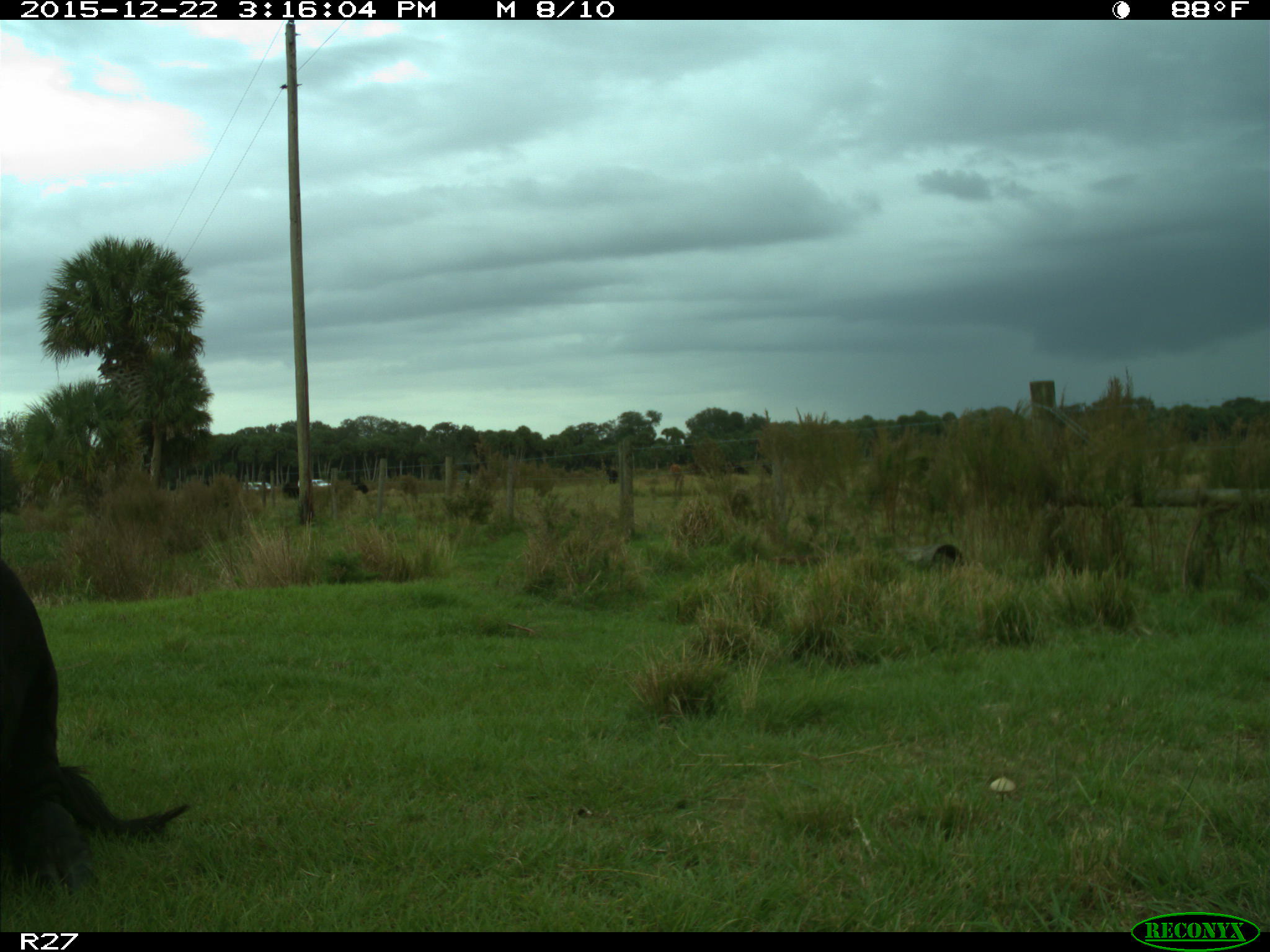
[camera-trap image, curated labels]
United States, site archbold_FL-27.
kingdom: Animalia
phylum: Chordata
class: Mammalia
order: Artiodactyla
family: Bovidae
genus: Bos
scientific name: Bos taurus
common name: domestic cow